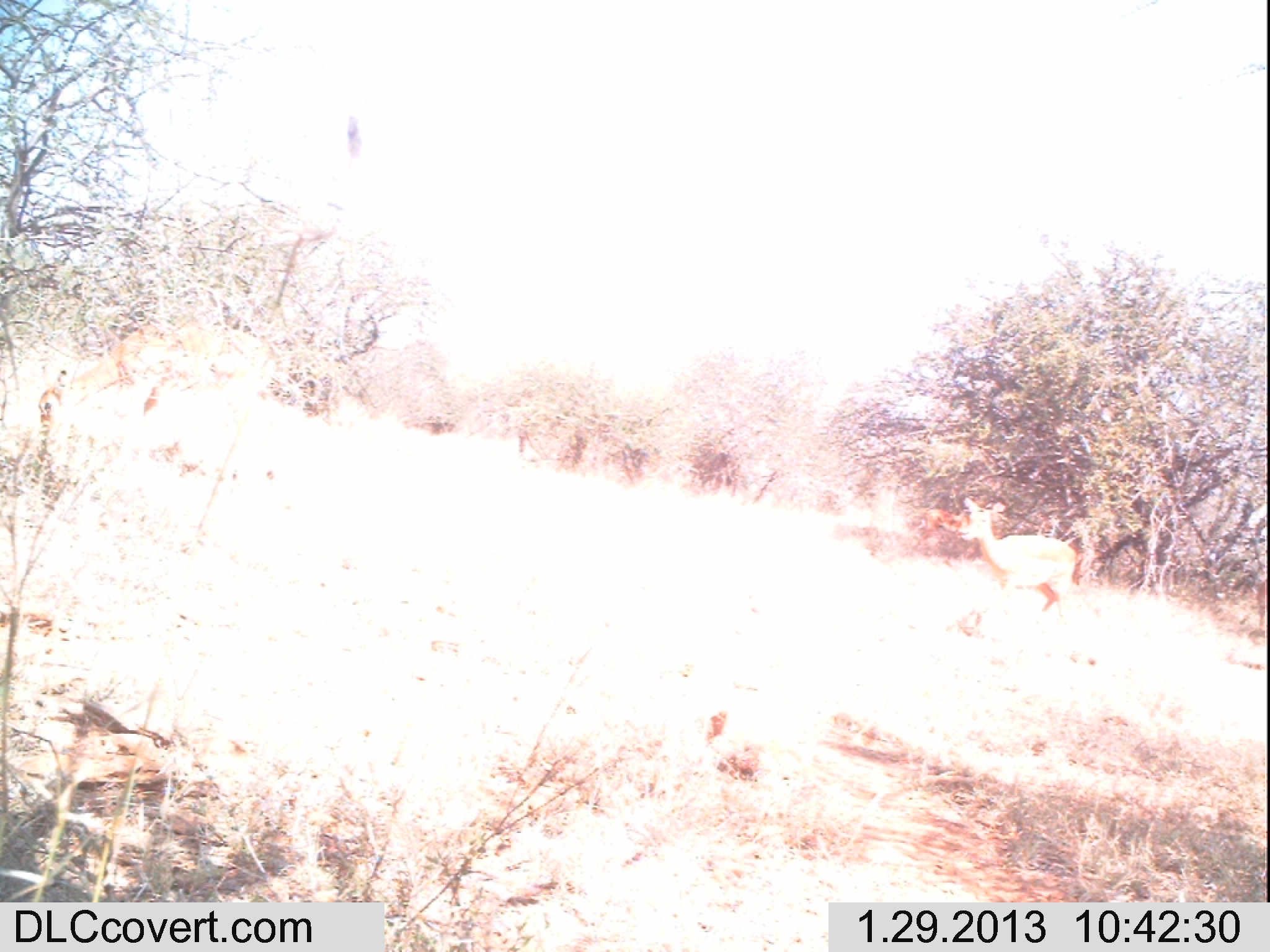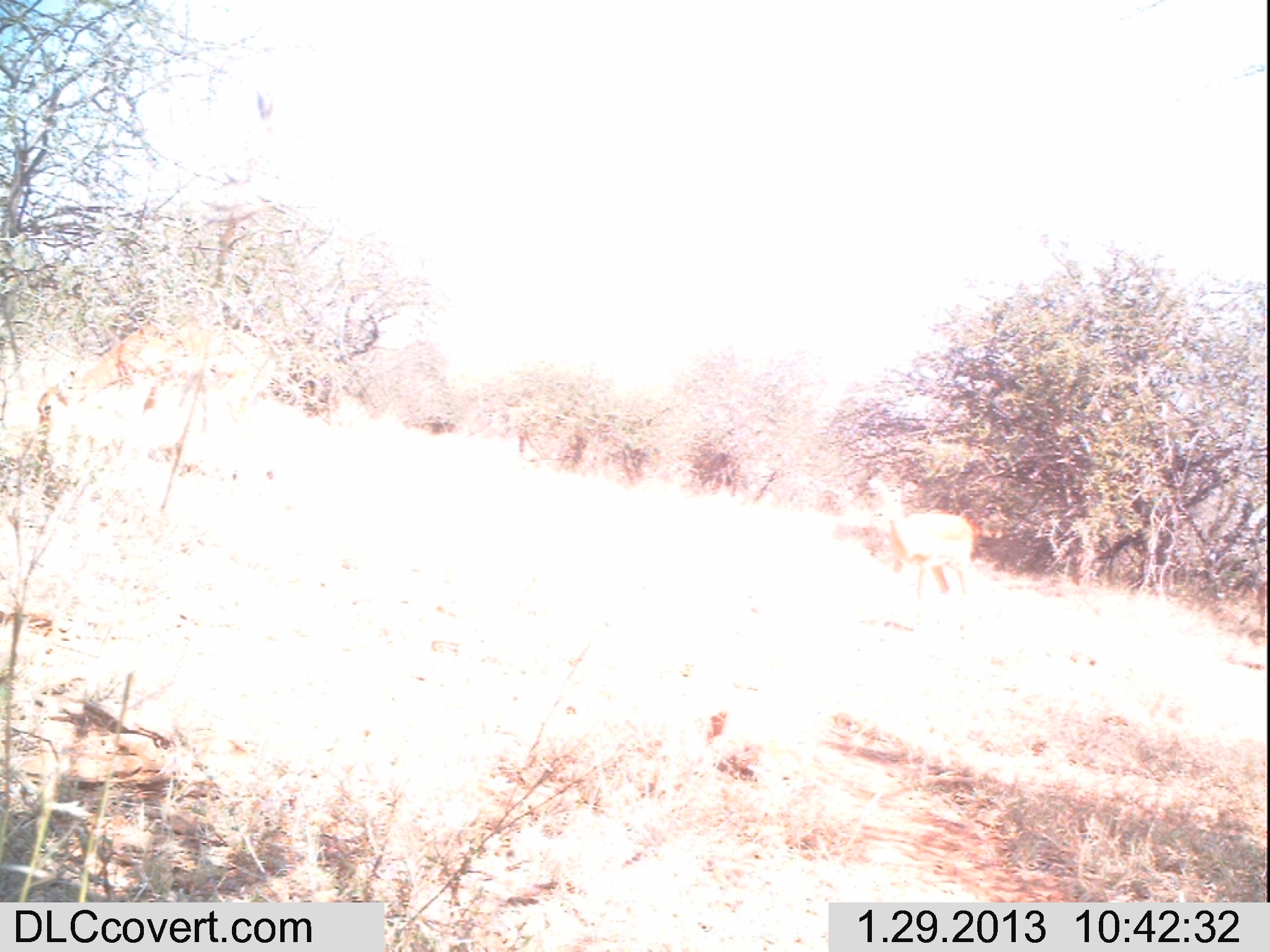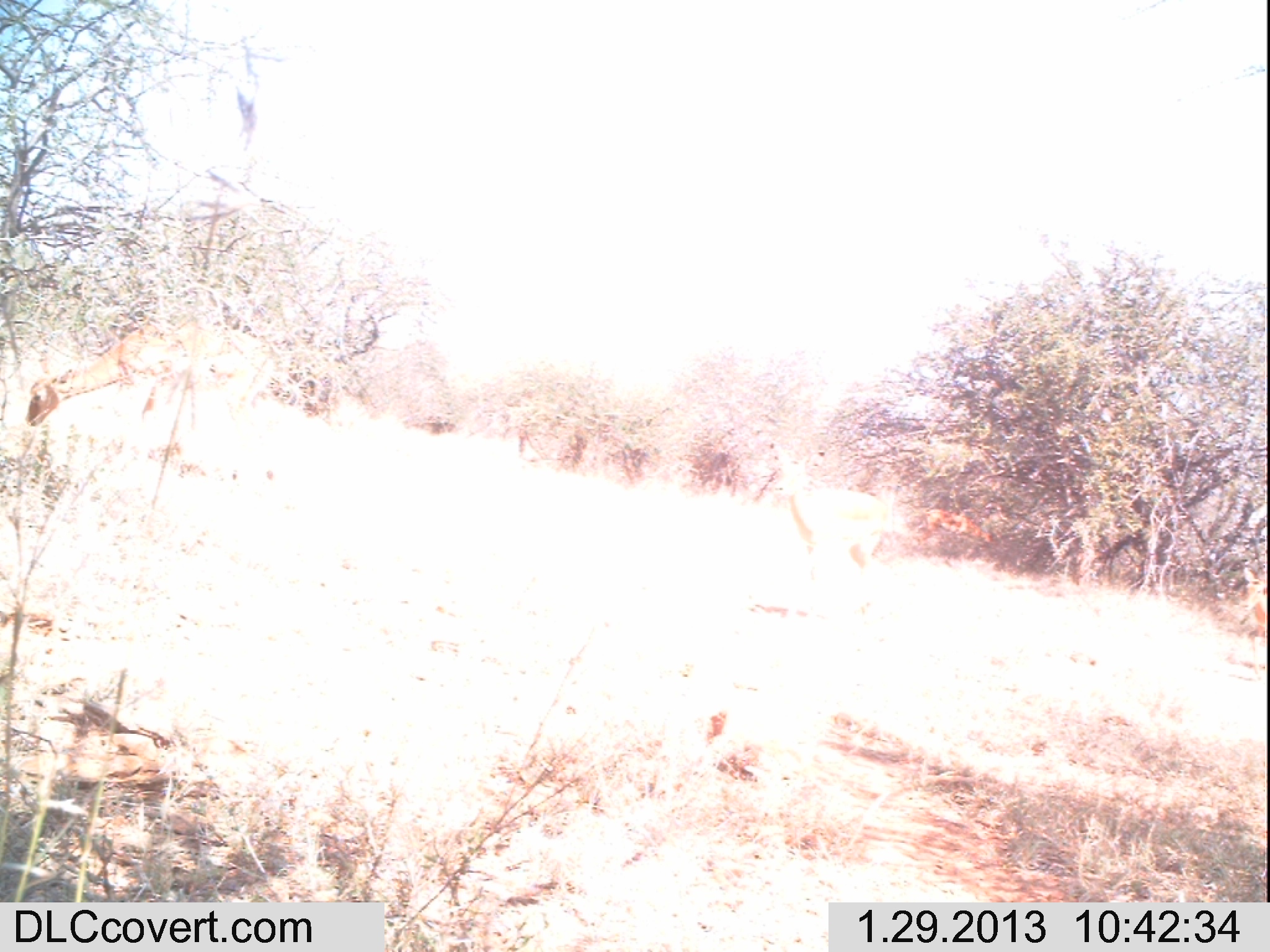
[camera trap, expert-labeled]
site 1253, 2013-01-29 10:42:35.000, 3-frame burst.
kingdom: Animalia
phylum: Chordata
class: Mammalia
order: Artiodactyla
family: Bovidae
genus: Aepyceros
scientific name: Aepyceros melampus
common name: impala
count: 2